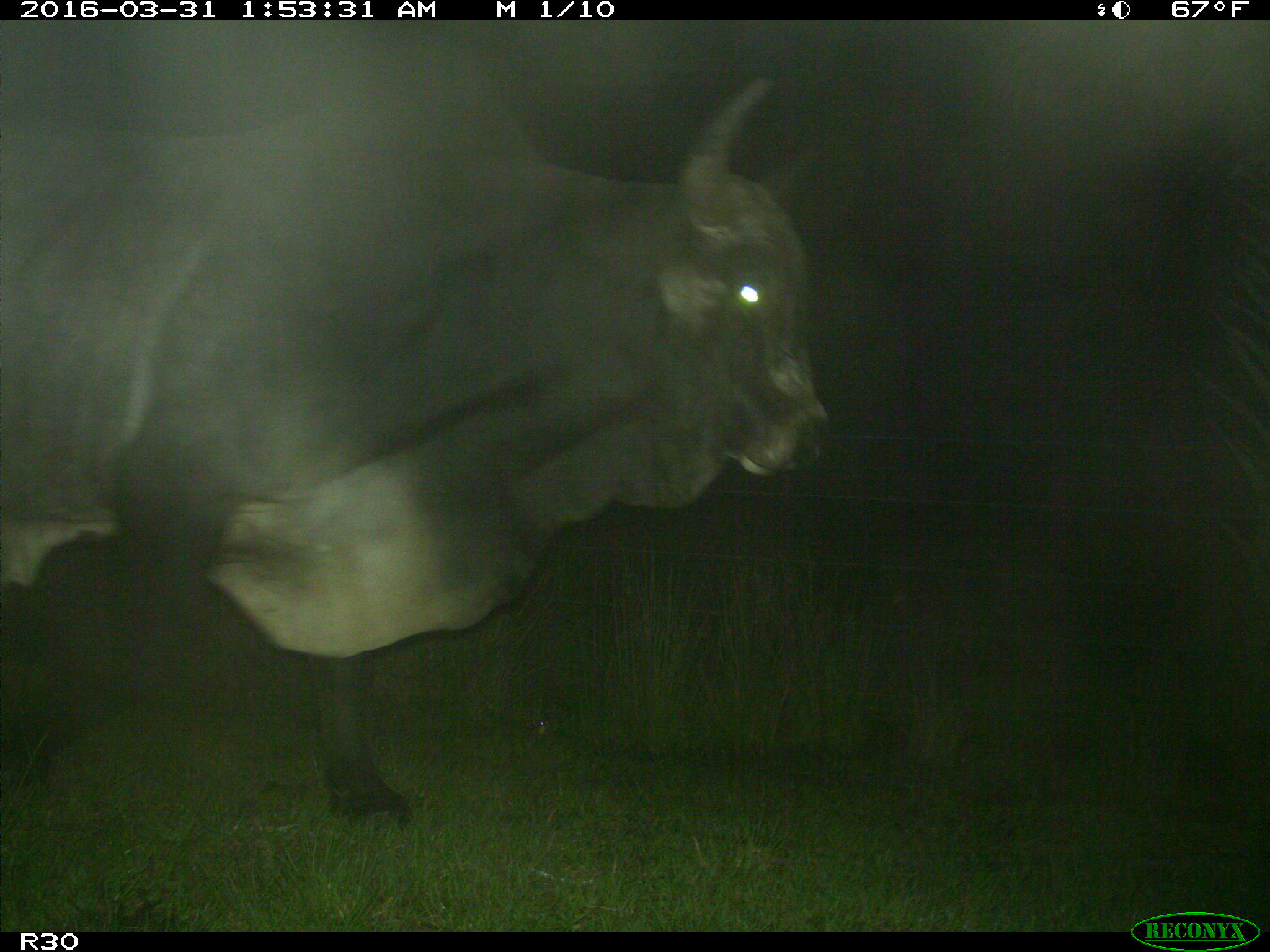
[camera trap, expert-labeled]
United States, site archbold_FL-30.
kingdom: Animalia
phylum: Chordata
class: Mammalia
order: Artiodactyla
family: Bovidae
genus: Bos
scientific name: Bos taurus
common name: domestic cow